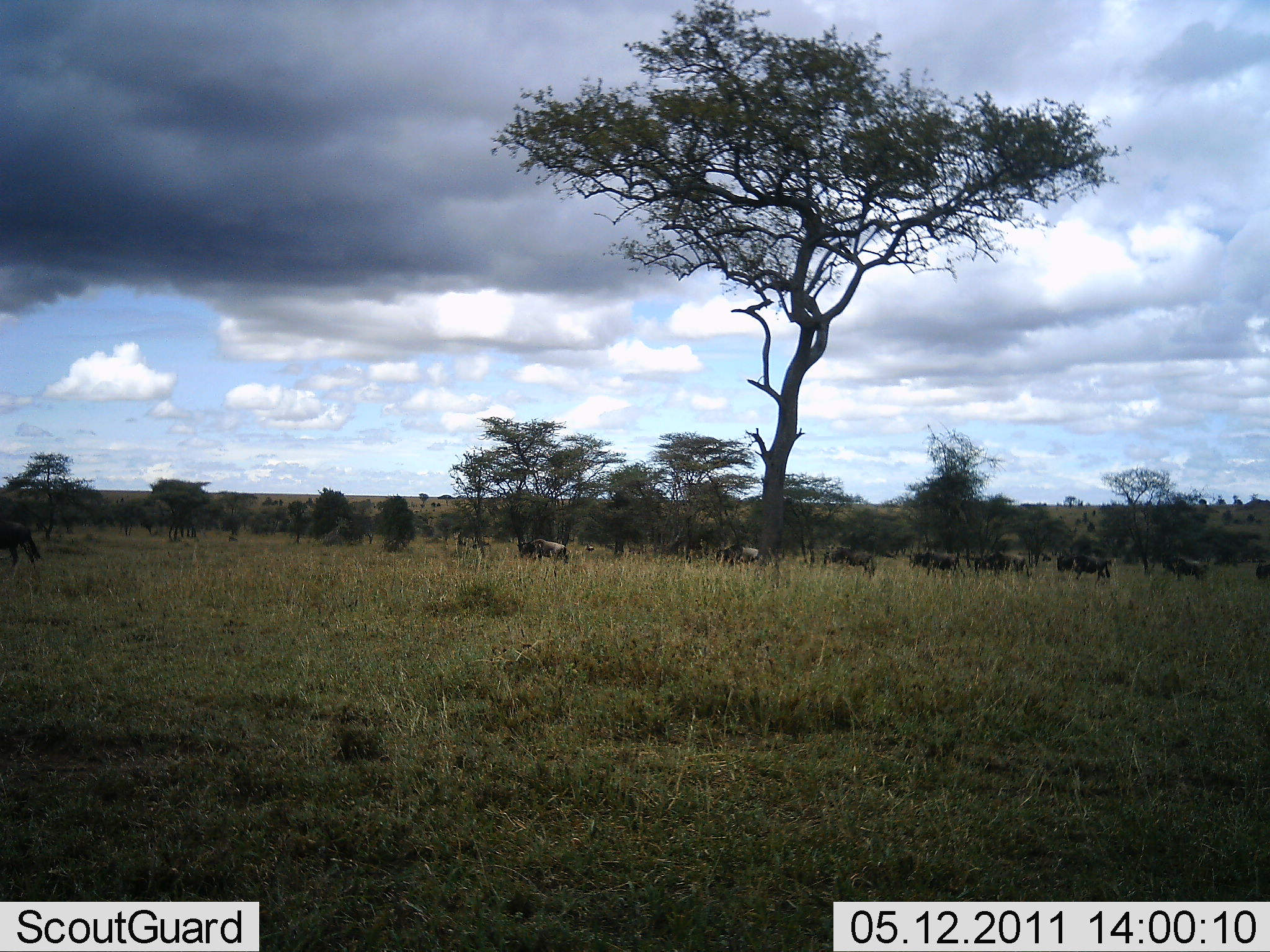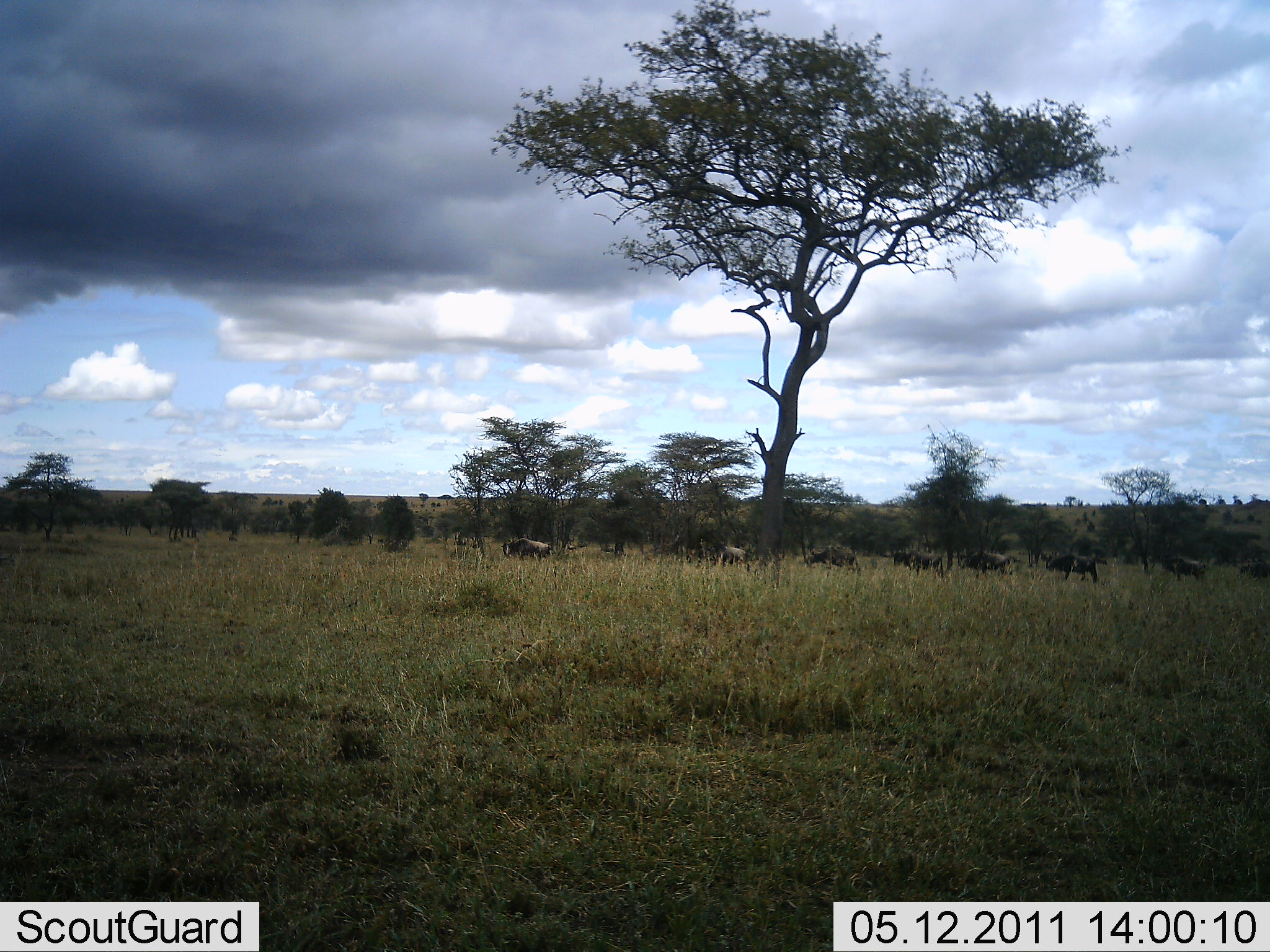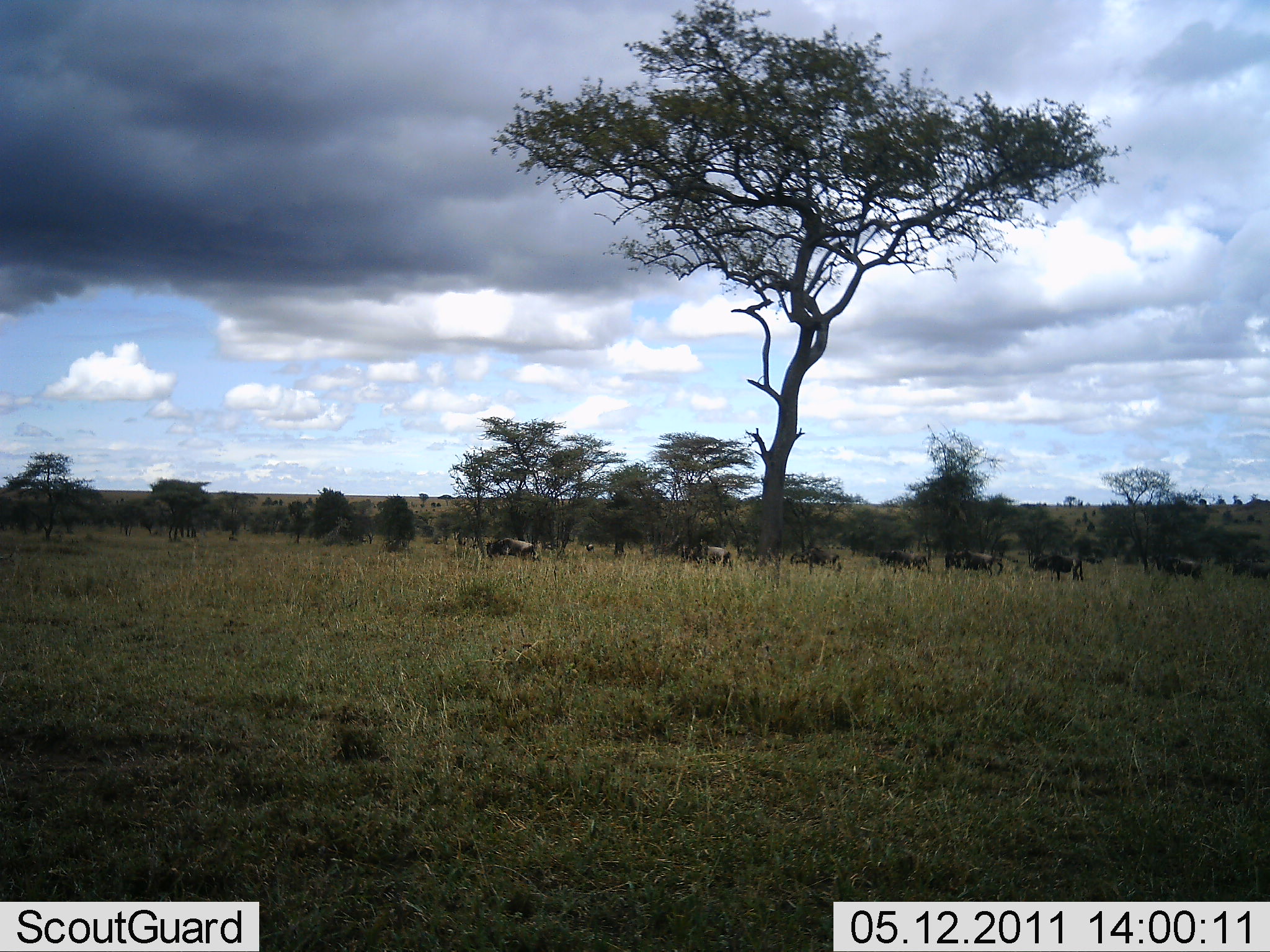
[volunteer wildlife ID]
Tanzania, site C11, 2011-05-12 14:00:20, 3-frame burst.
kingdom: Animalia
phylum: Chordata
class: Mammalia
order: Artiodactyla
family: Bovidae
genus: Connochaetes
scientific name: Connochaetes taurinus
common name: blue wildebeest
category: wildebeest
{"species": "wildebeest (blue wildebeest) (Connochaetes taurinus)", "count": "9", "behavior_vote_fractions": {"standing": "9%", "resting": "0%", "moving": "100%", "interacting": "0%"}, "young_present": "0%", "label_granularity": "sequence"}